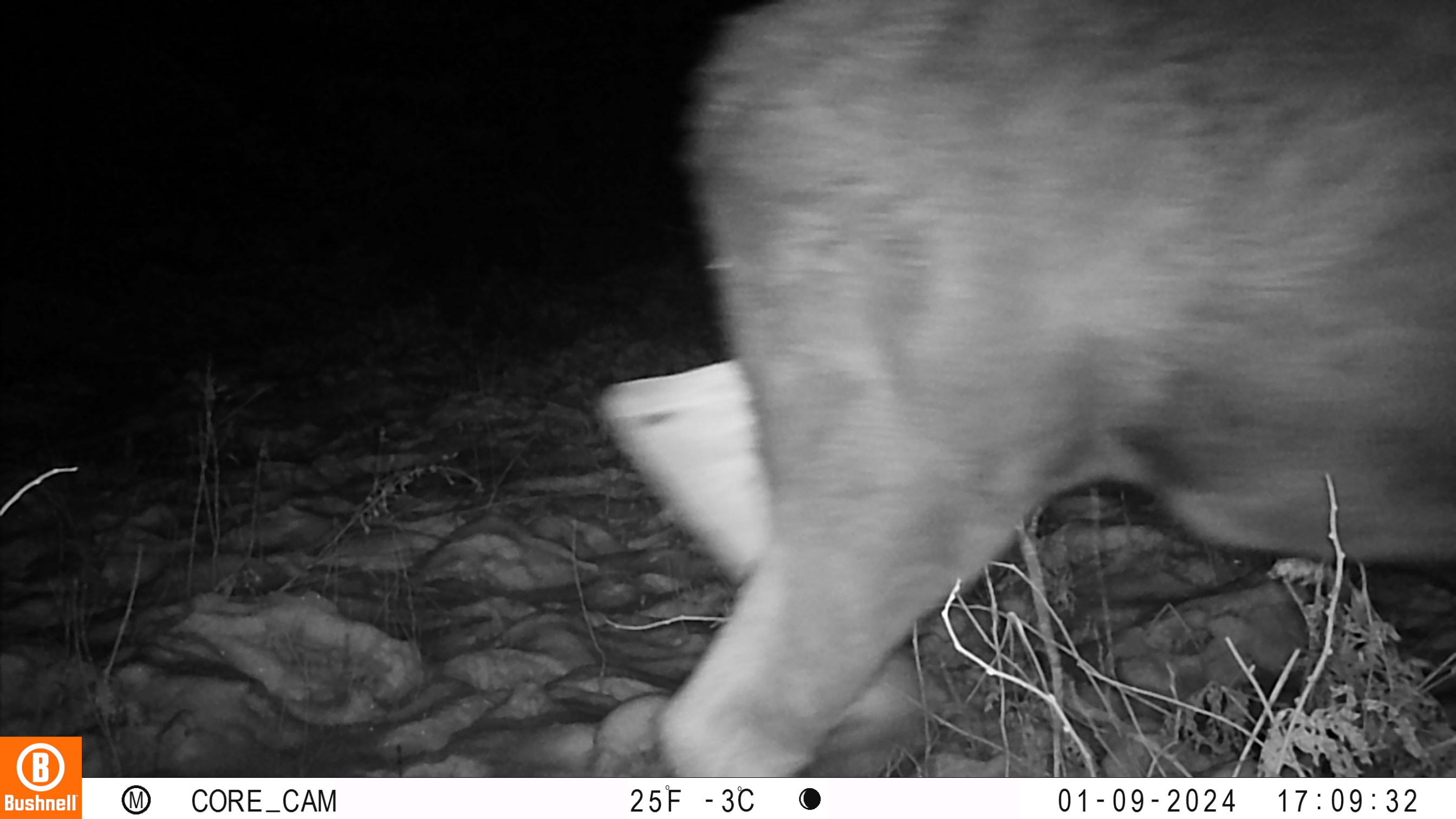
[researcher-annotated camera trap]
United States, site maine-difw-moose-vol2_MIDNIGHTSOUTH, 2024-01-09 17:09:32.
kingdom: Animalia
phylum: Chordata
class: Mammalia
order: Artiodactyla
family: Cervidae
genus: Alces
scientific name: Alces alces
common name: moose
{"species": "moose (Alces alces)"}